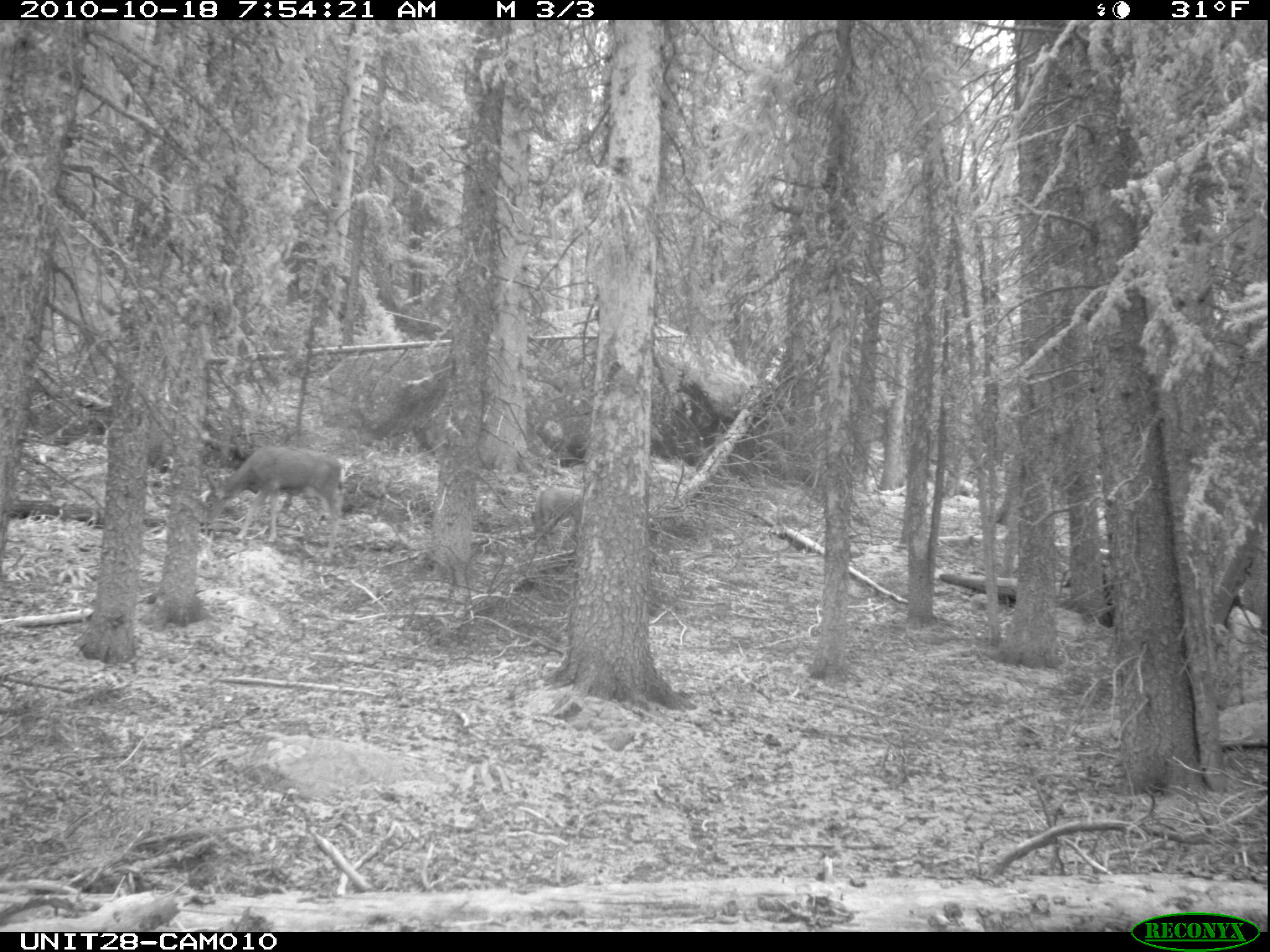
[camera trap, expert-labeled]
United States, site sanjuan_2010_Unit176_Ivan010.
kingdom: Animalia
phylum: Chordata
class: Mammalia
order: Artiodactyla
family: Cervidae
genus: Odocoileus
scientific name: Odocoileus hemionus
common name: mule deer